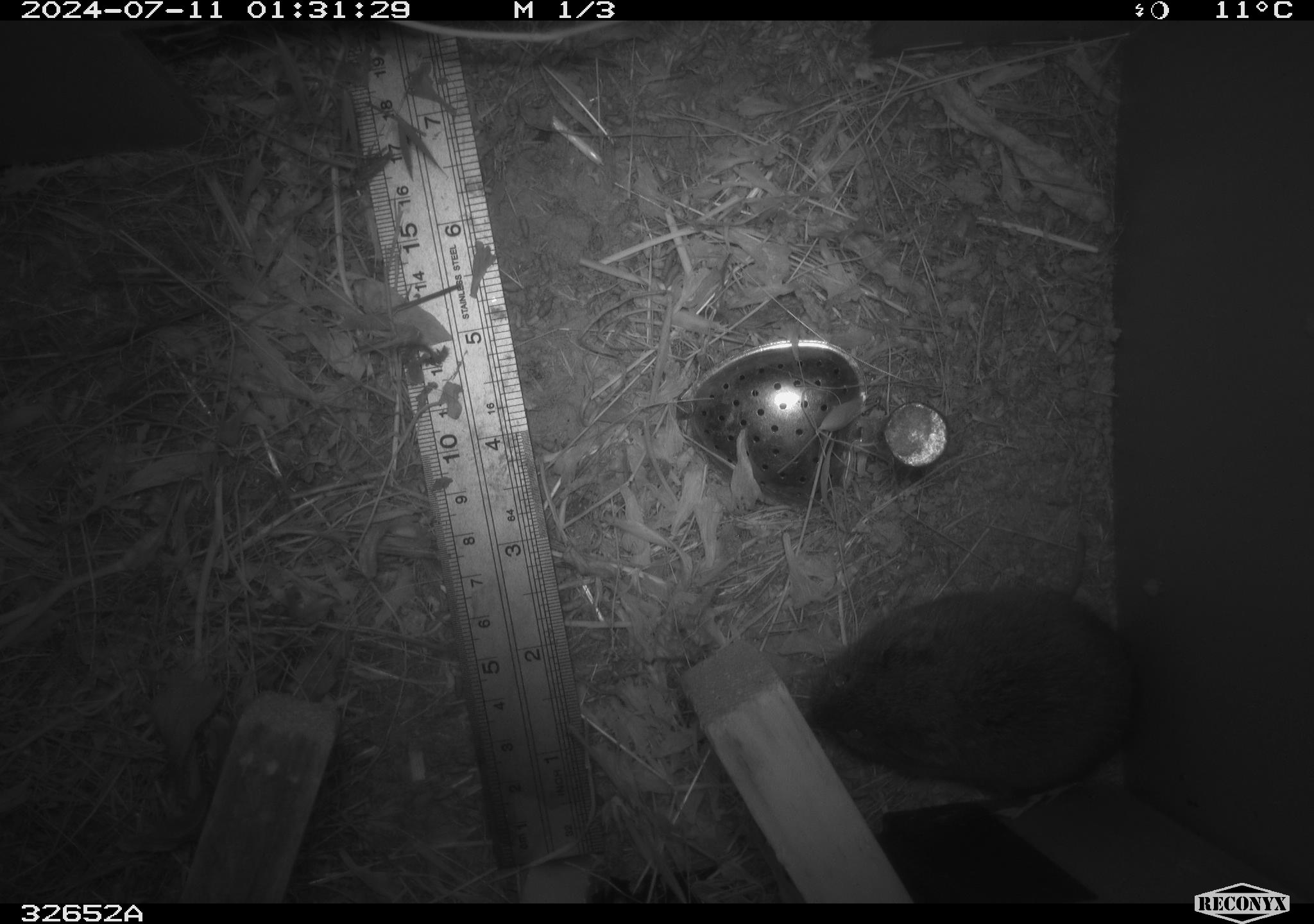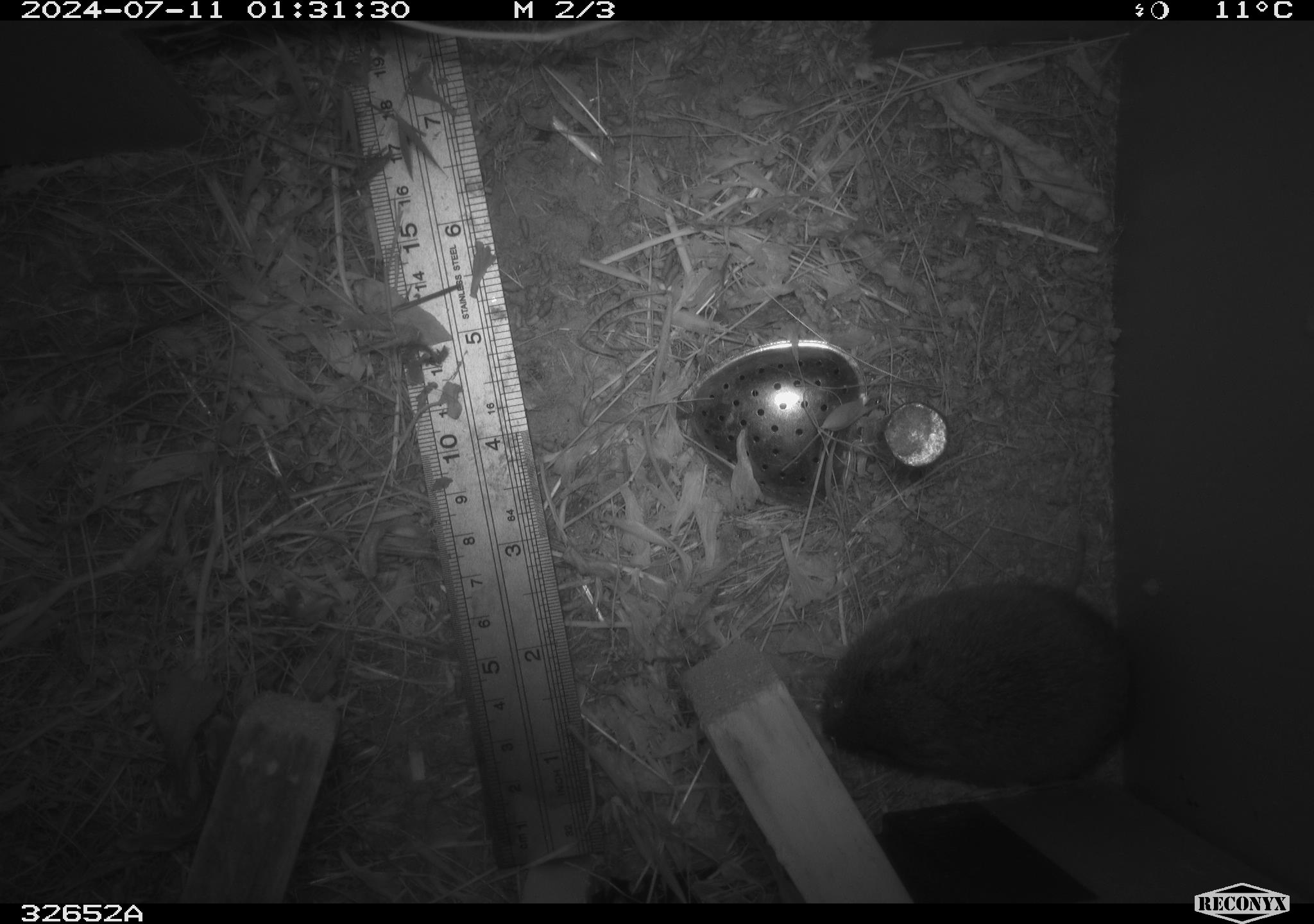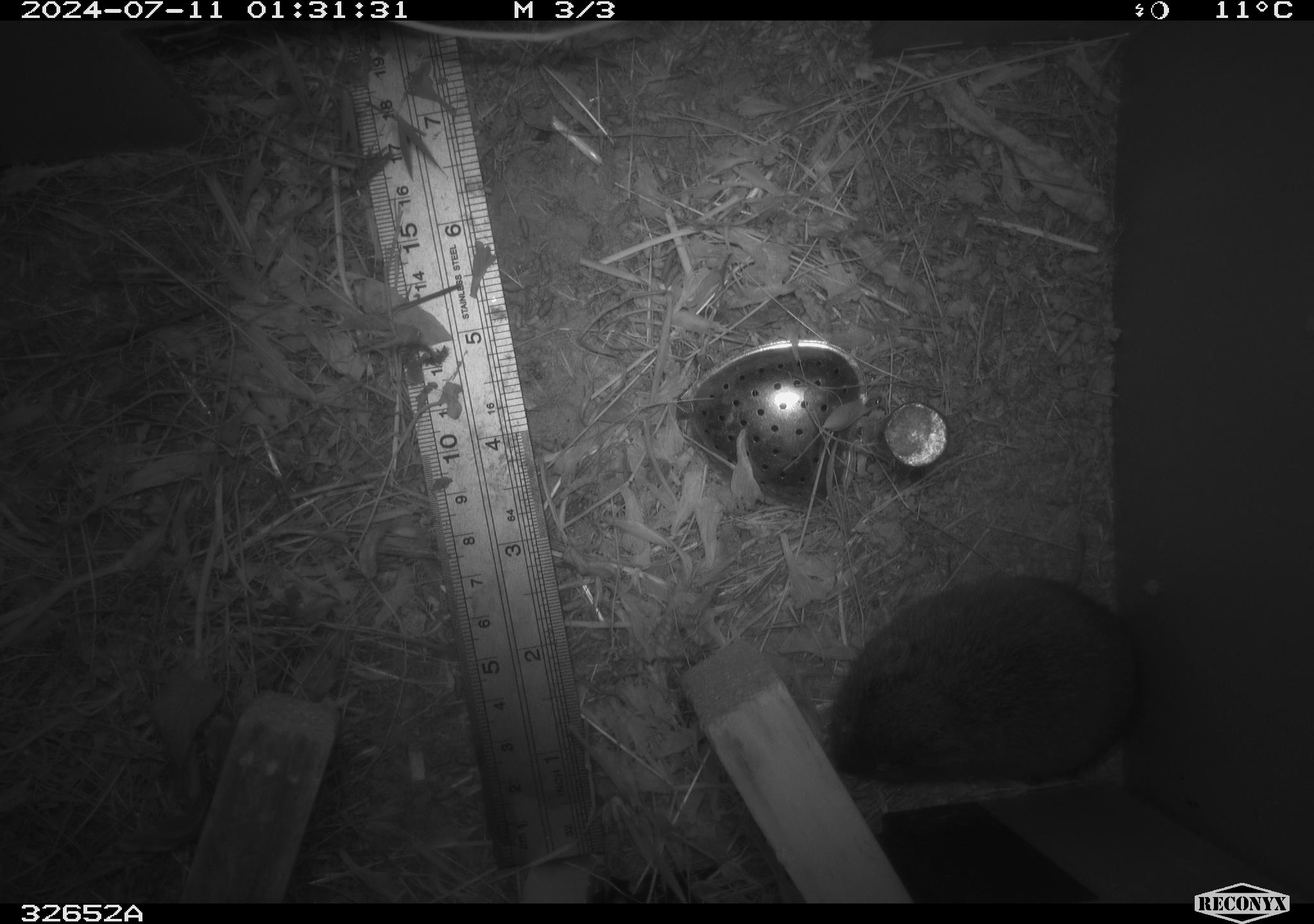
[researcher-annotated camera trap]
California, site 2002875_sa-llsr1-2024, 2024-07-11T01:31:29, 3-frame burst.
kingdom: Animalia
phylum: Chordata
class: Mammalia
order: Rodentia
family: Cricetidae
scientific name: Arvicolinae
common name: voles, lemmings, and muskrats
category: arvicolinae subfamily